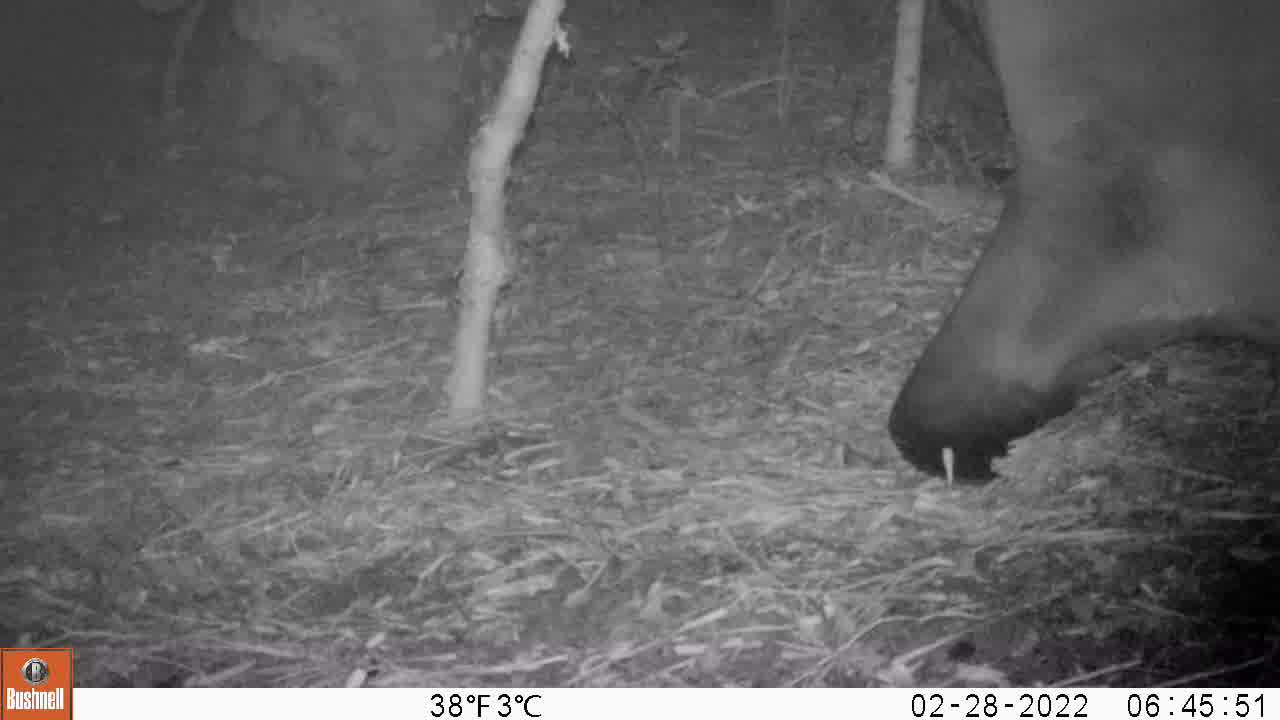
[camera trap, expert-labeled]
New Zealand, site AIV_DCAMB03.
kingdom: Animalia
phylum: Chordata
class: Mammalia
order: Carnivora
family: Otariidae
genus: Phocarctos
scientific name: Phocarctos hookeri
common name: new zealand sea lion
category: sealion